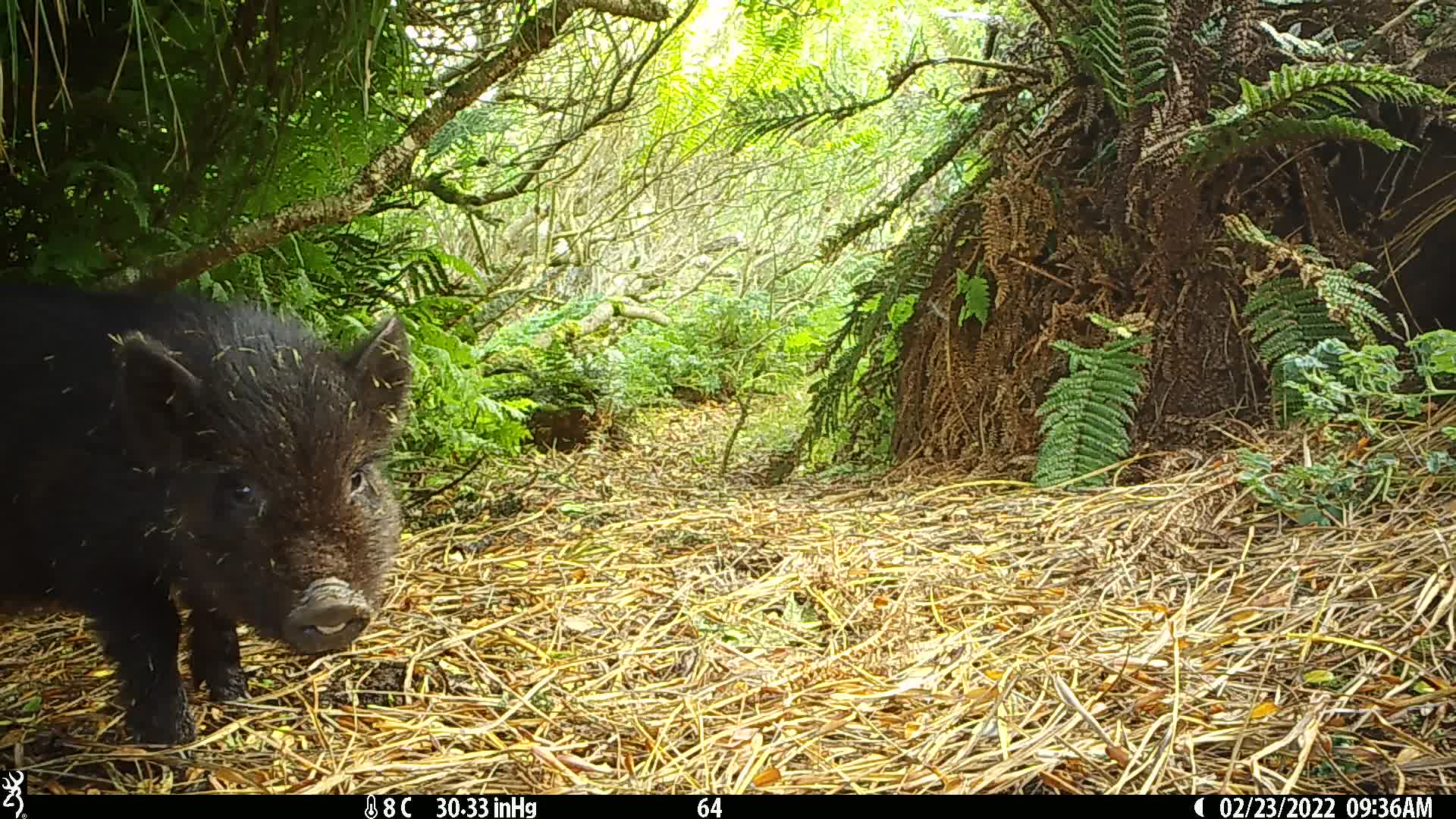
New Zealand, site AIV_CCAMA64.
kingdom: Animalia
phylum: Chordata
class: Mammalia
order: Artiodactyla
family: Suidae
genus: Sus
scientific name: Sus scrofa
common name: pig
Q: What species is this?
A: Pig (Sus scrofa).